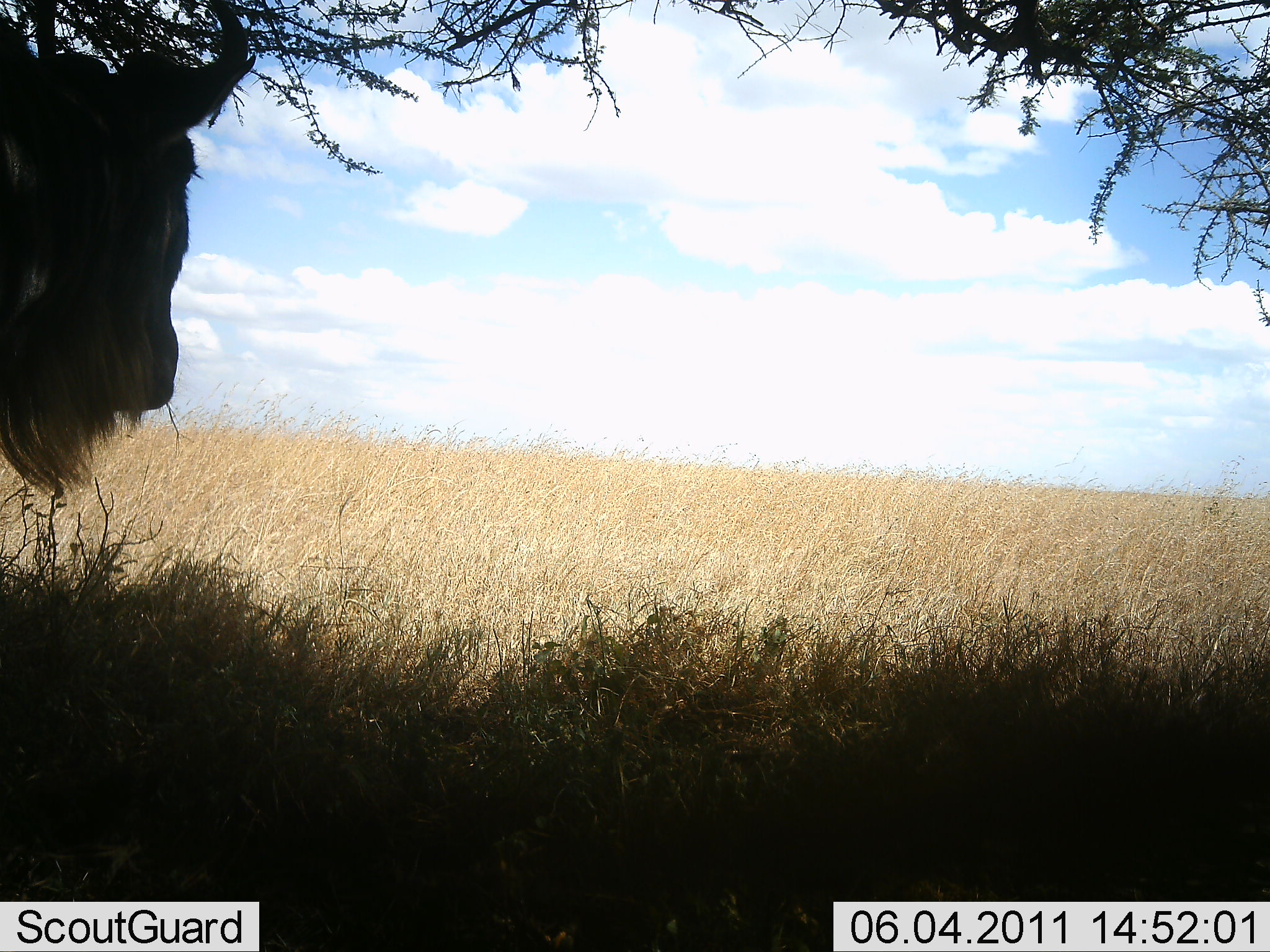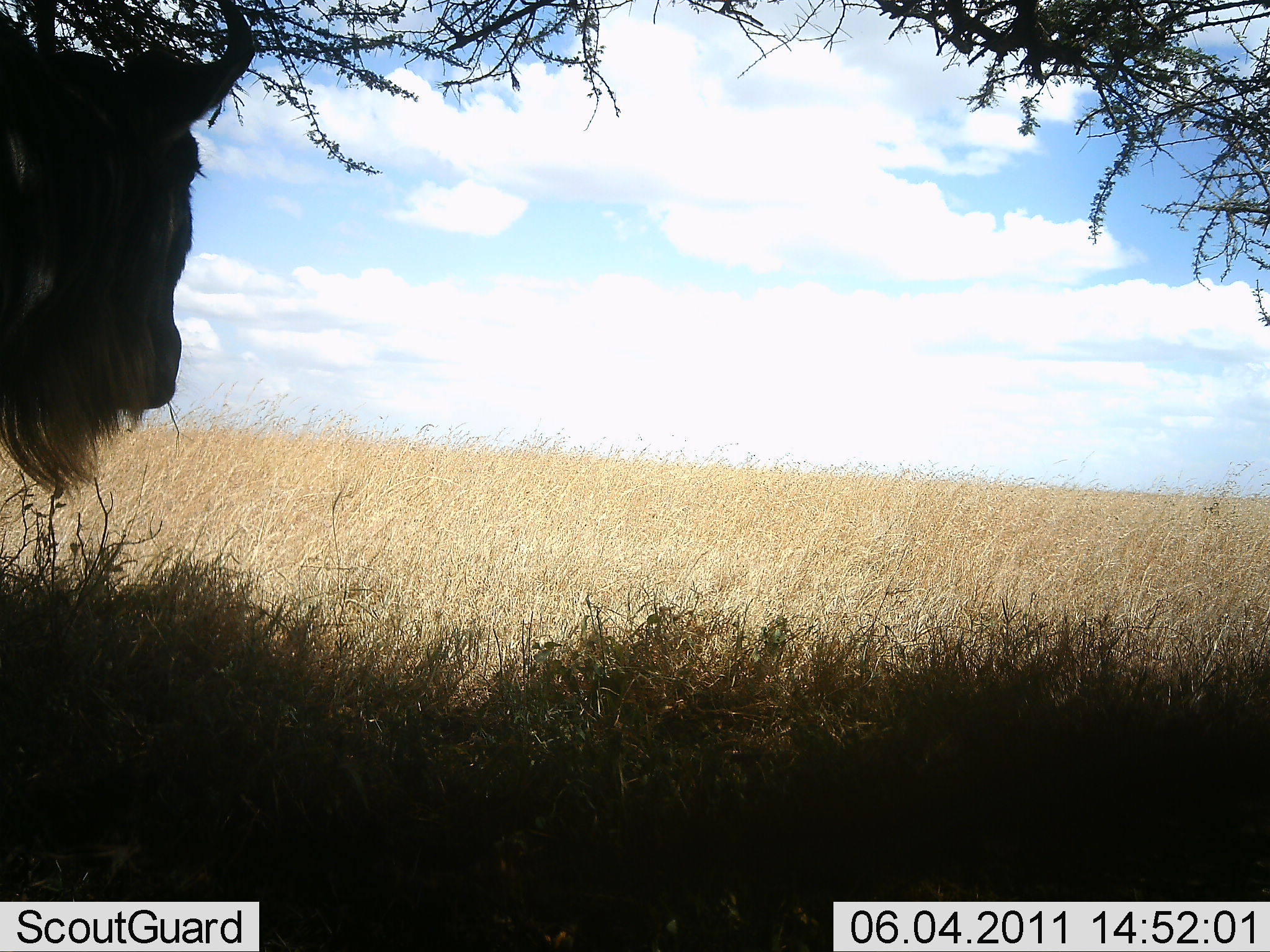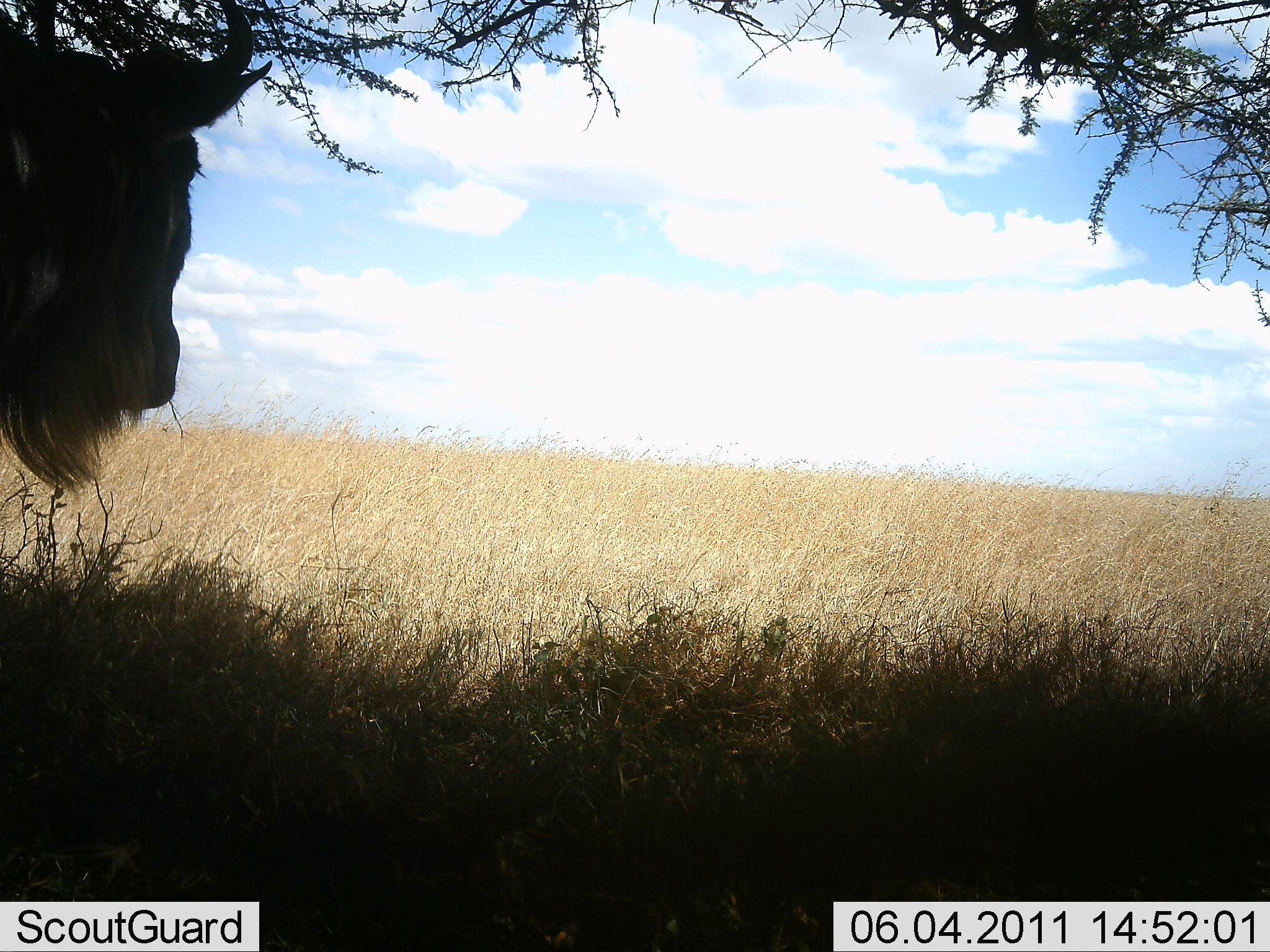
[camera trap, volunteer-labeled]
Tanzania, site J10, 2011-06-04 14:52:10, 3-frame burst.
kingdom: Animalia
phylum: Chordata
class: Mammalia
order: Artiodactyla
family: Bovidae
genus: Connochaetes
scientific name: Connochaetes taurinus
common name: blue wildebeest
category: wildebeest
Wildebeest (blue wildebeest) (Connochaetes taurinus), count 1. Behavior (volunteer vote fractions): standing 73%, resting 0%, moving 27%, interacting 0%. Young present (vote fraction): 0%. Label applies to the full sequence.